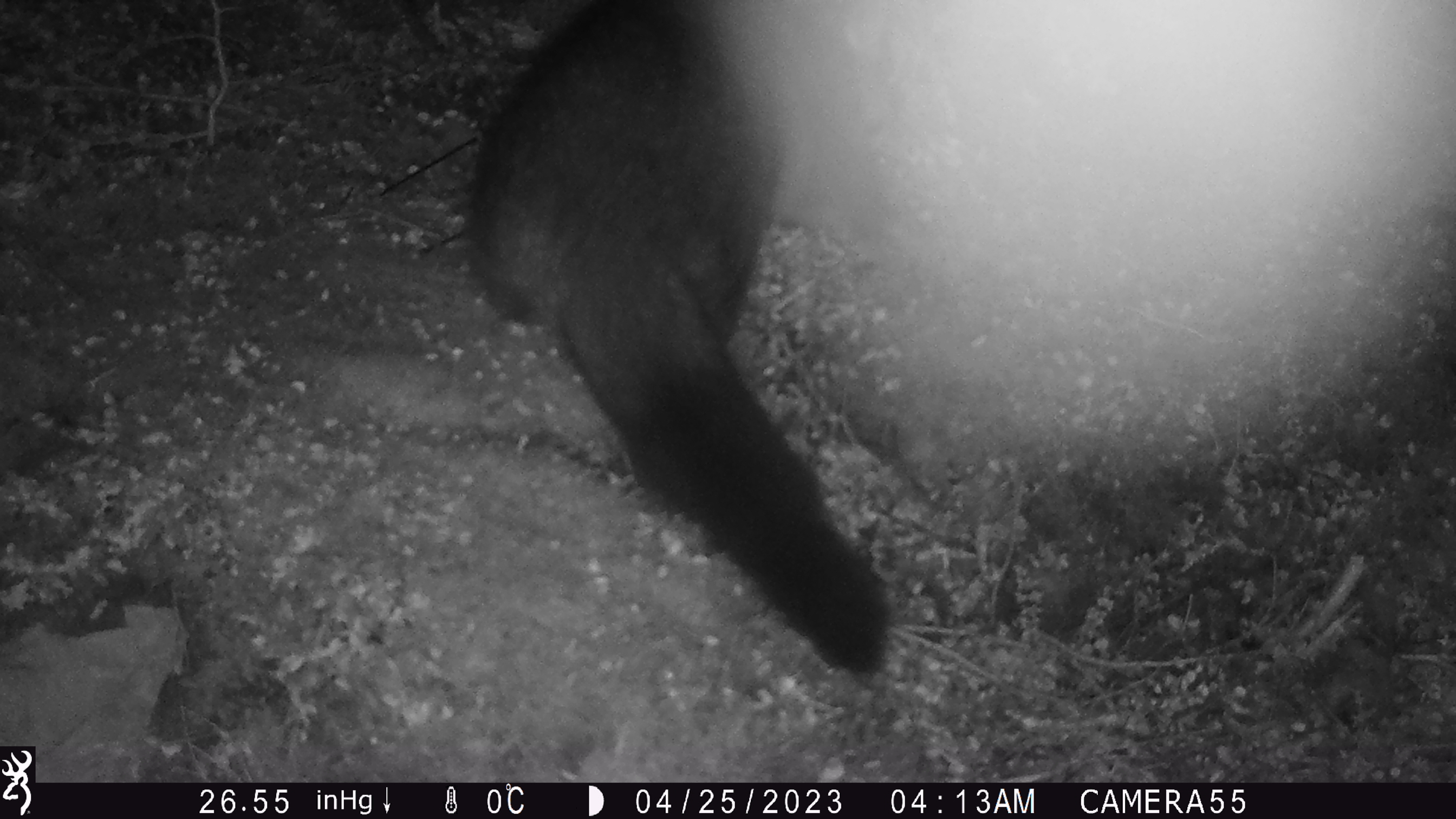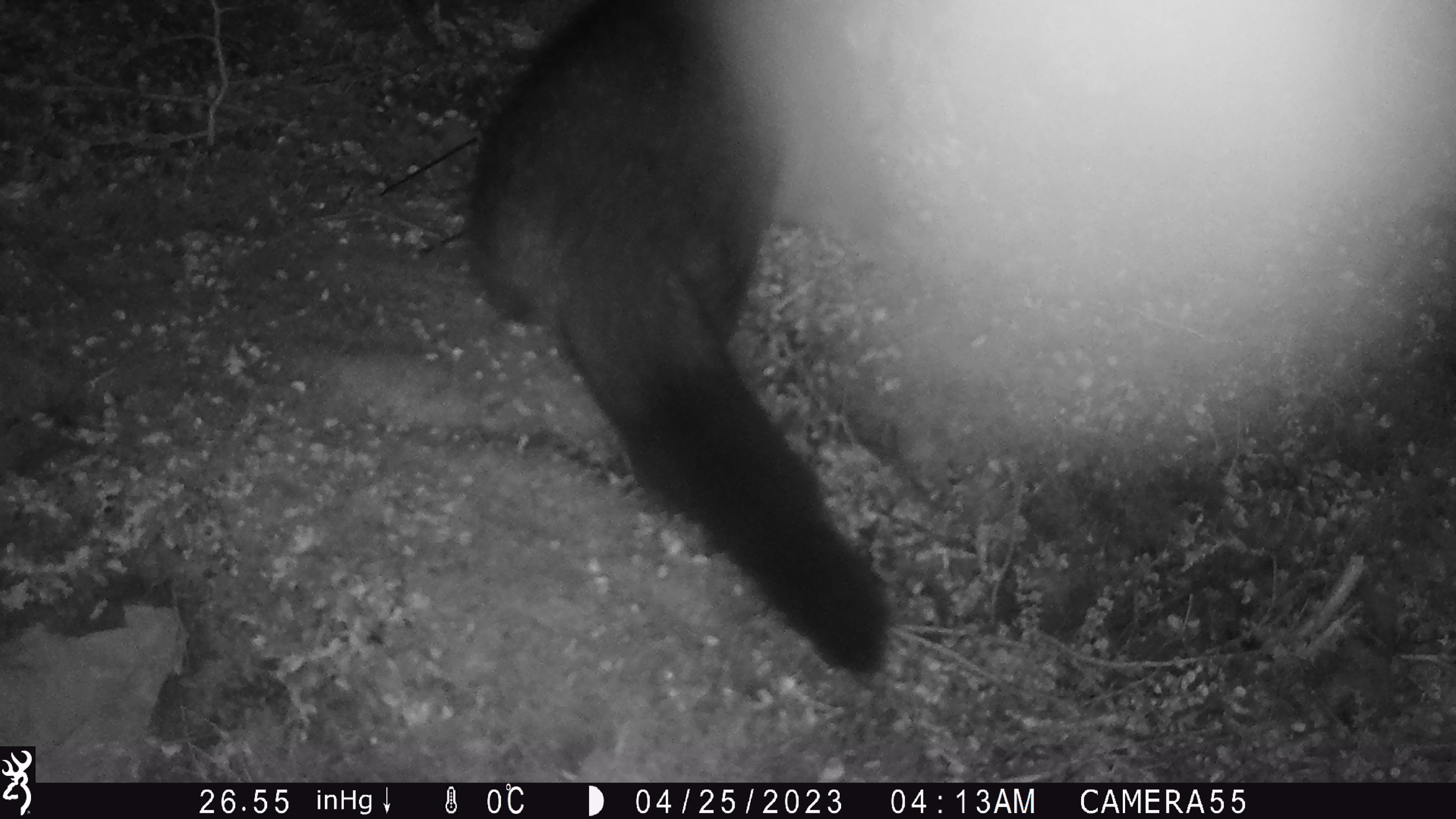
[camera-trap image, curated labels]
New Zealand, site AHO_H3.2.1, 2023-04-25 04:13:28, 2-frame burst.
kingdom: Animalia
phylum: Chordata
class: Mammalia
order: Diprotodontia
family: Phalangeridae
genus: Trichosurus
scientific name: Trichosurus vulpecula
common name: common brushtail possum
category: possum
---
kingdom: Animalia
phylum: Chordata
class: Mammalia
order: Carnivora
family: Mustelidae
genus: Mustela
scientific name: Mustela erminea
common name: stoat